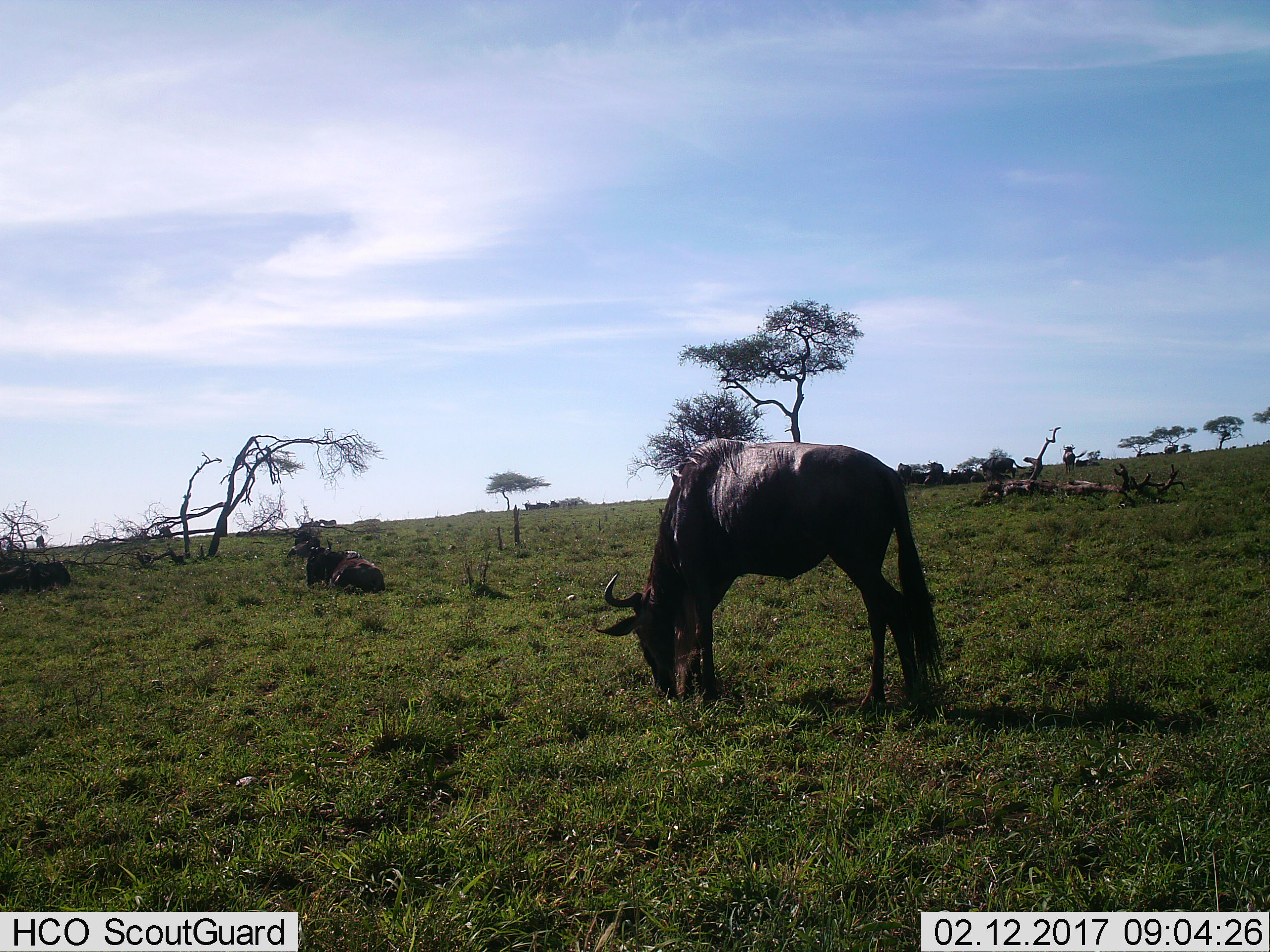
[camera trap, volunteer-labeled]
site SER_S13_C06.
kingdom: Animalia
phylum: Chordata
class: Mammalia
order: Artiodactyla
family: Bovidae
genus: Connochaetes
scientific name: Connochaetes taurinus taurinus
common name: blue wildebeest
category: wildebeestblue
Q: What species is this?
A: Wildebeestblue (blue wildebeest) (Connochaetes taurinus taurinus).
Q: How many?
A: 11-50.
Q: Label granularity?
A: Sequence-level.